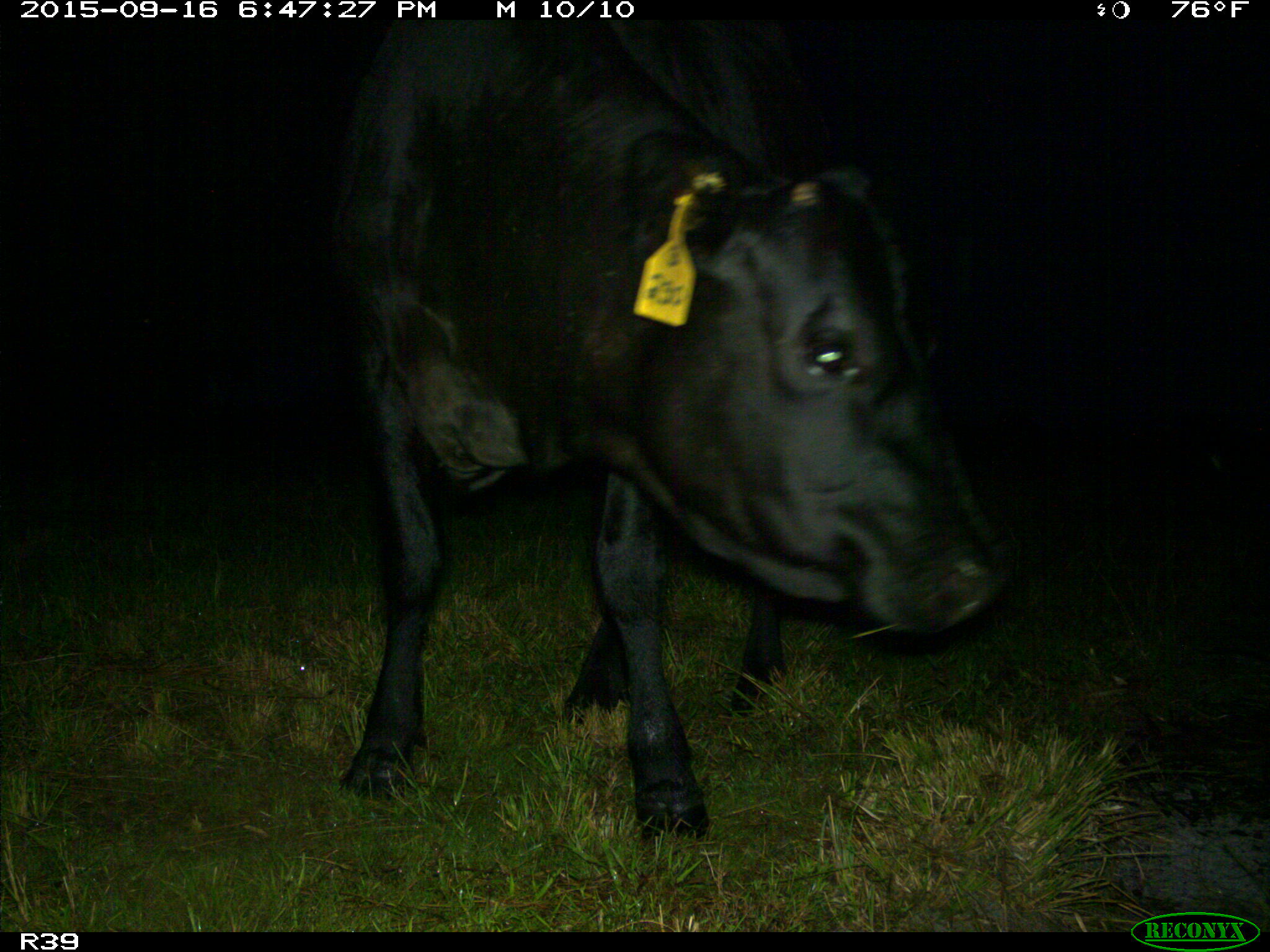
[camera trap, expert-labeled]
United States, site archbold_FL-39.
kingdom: Animalia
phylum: Chordata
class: Mammalia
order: Artiodactyla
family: Bovidae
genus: Bos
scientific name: Bos taurus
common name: domestic cow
Bos taurus (domestic cow).